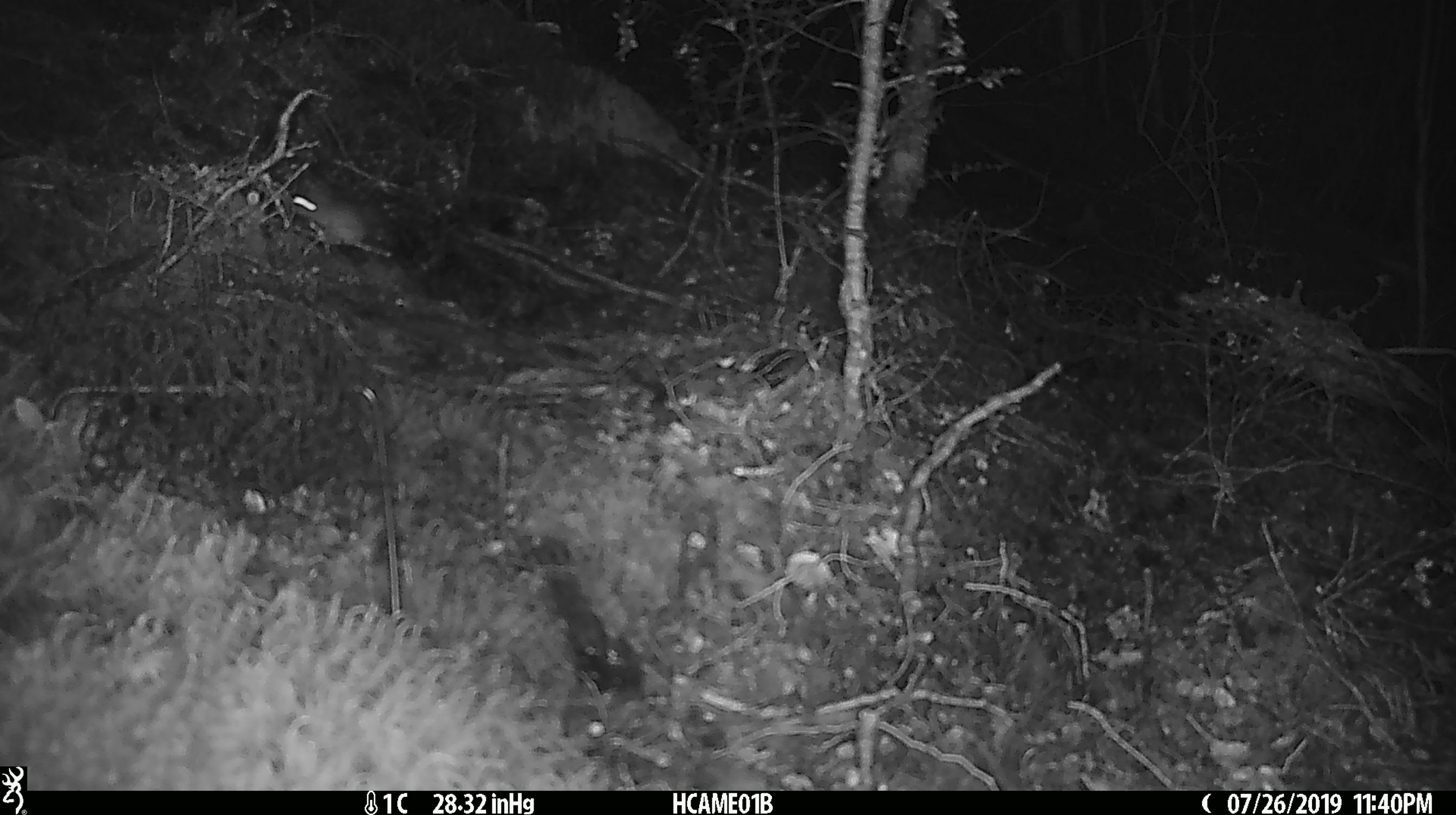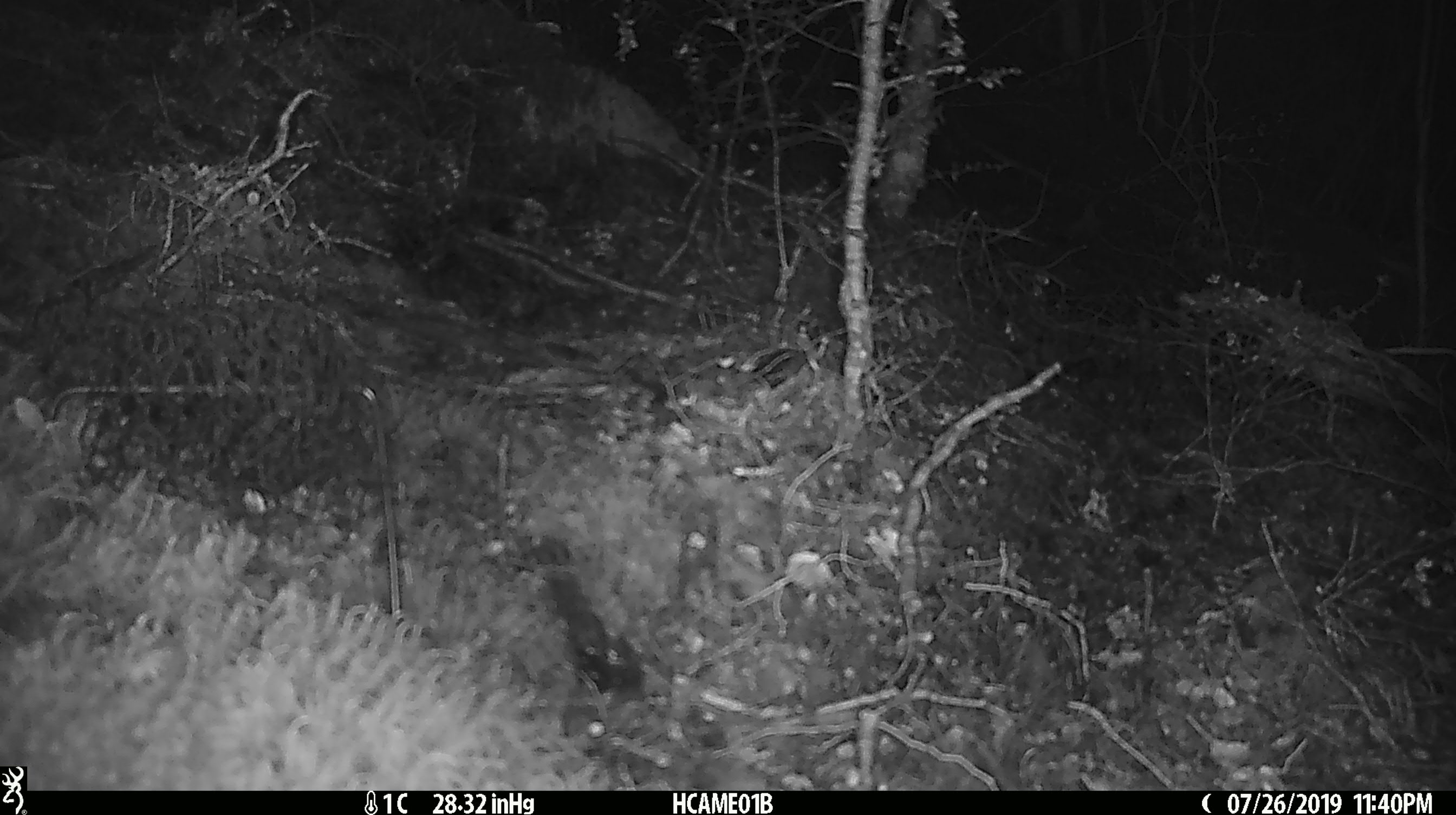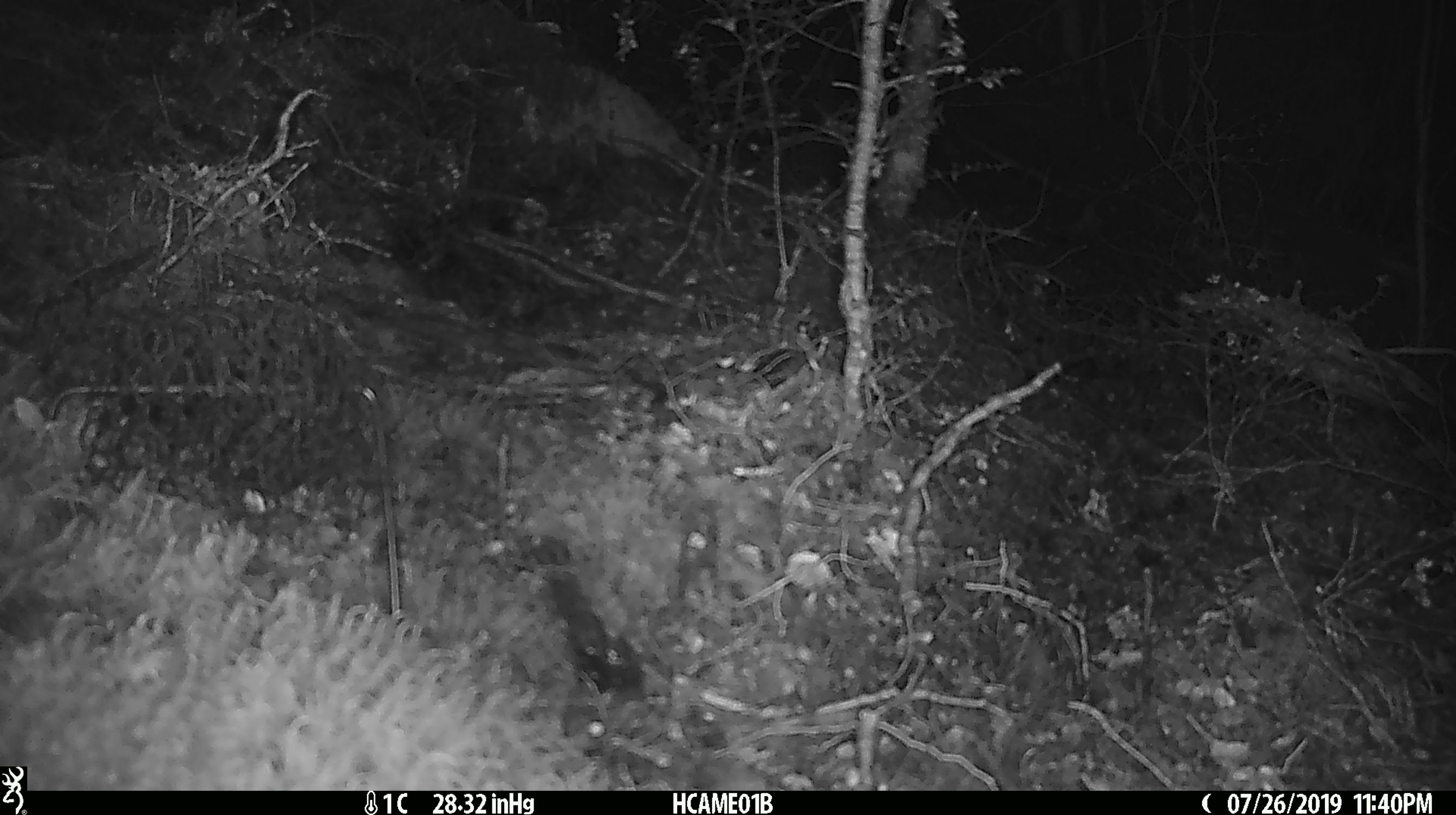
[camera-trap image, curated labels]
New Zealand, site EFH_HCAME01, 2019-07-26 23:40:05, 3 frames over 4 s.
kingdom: Animalia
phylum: Chordata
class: Mammalia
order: Rodentia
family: Muridae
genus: Mus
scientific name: Mus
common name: mouse